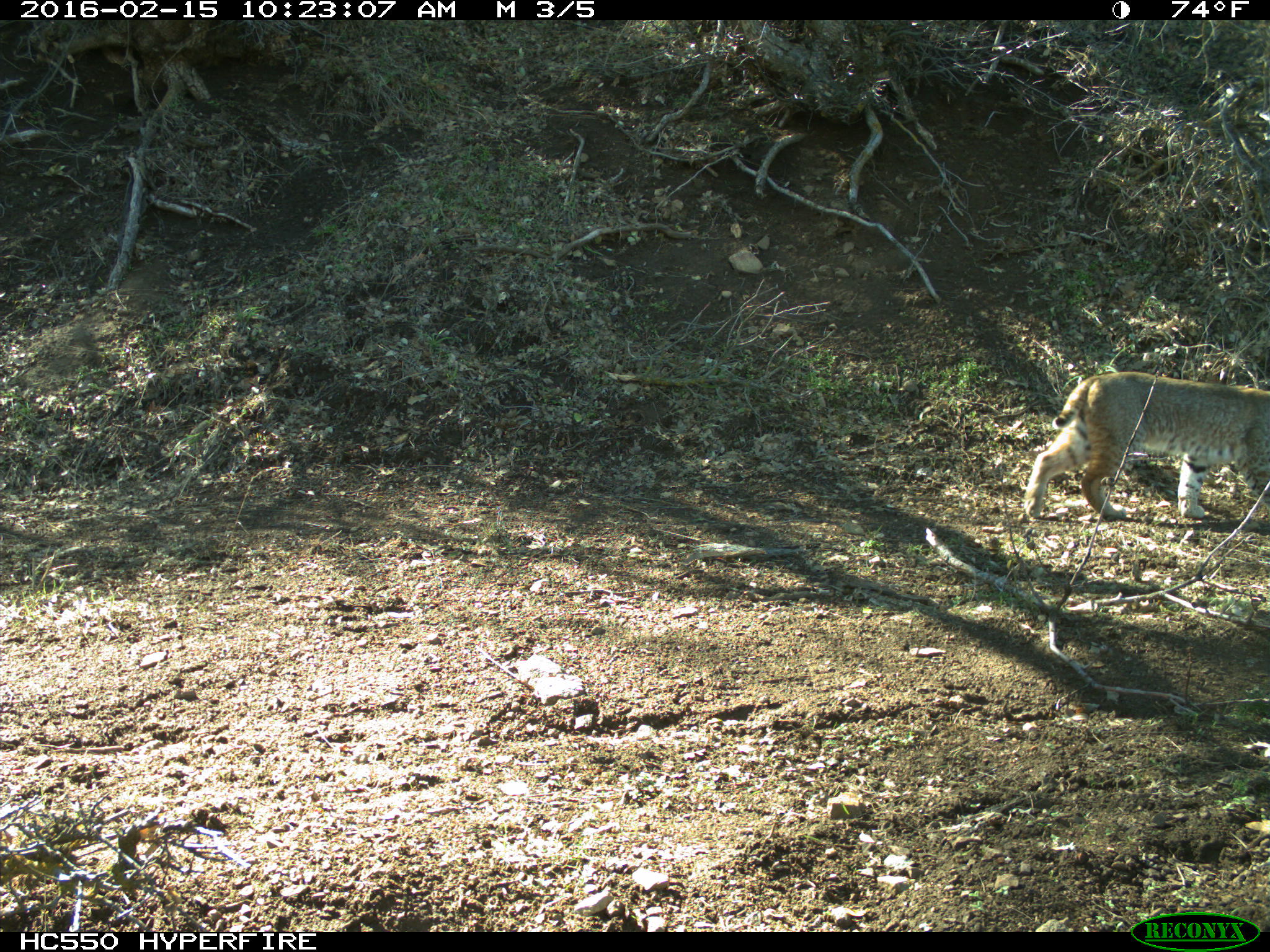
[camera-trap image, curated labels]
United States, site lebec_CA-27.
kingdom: Animalia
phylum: Chordata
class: Mammalia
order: Carnivora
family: Felidae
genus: Lynx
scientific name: Lynx rufus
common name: bobcat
Lynx rufus (bobcat).